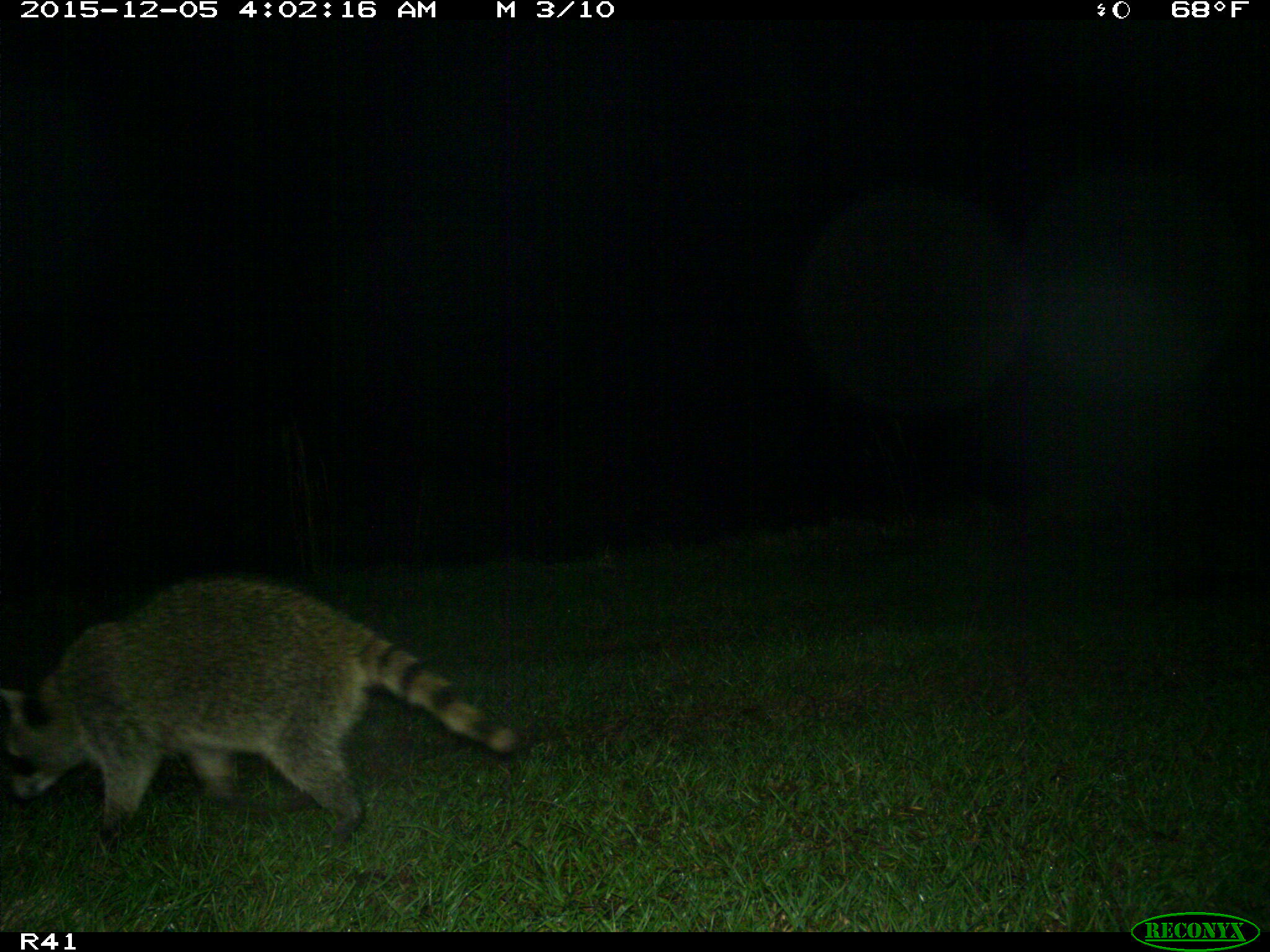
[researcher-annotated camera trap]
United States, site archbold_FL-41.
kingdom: Animalia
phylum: Chordata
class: Mammalia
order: Carnivora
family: Procyonidae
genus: Procyon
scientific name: Procyon lotor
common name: common raccoon